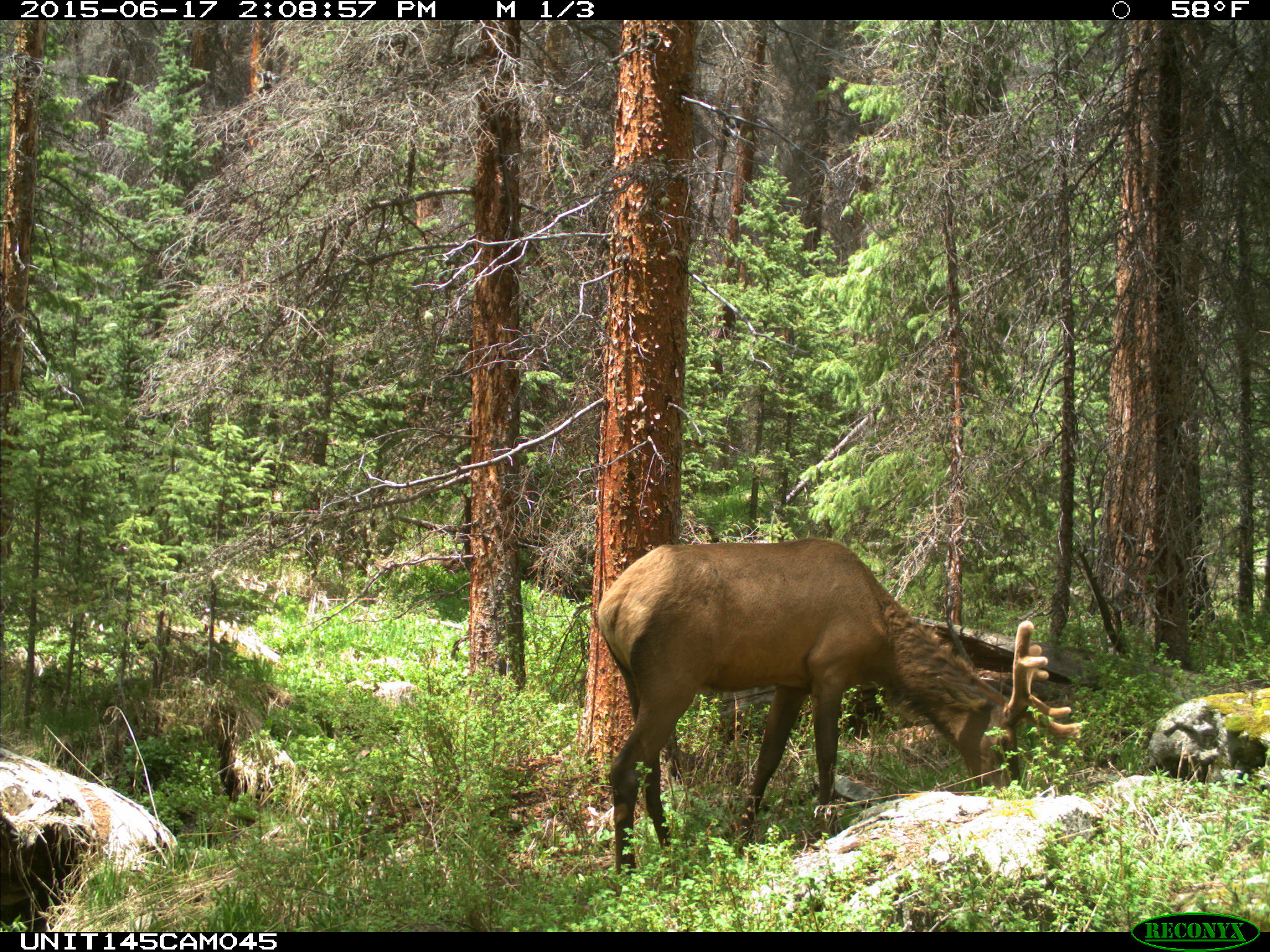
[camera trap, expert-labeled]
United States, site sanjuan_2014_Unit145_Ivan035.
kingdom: Animalia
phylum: Chordata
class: Mammalia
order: Artiodactyla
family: Cervidae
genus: Cervus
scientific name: Cervus elaphus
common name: red deer